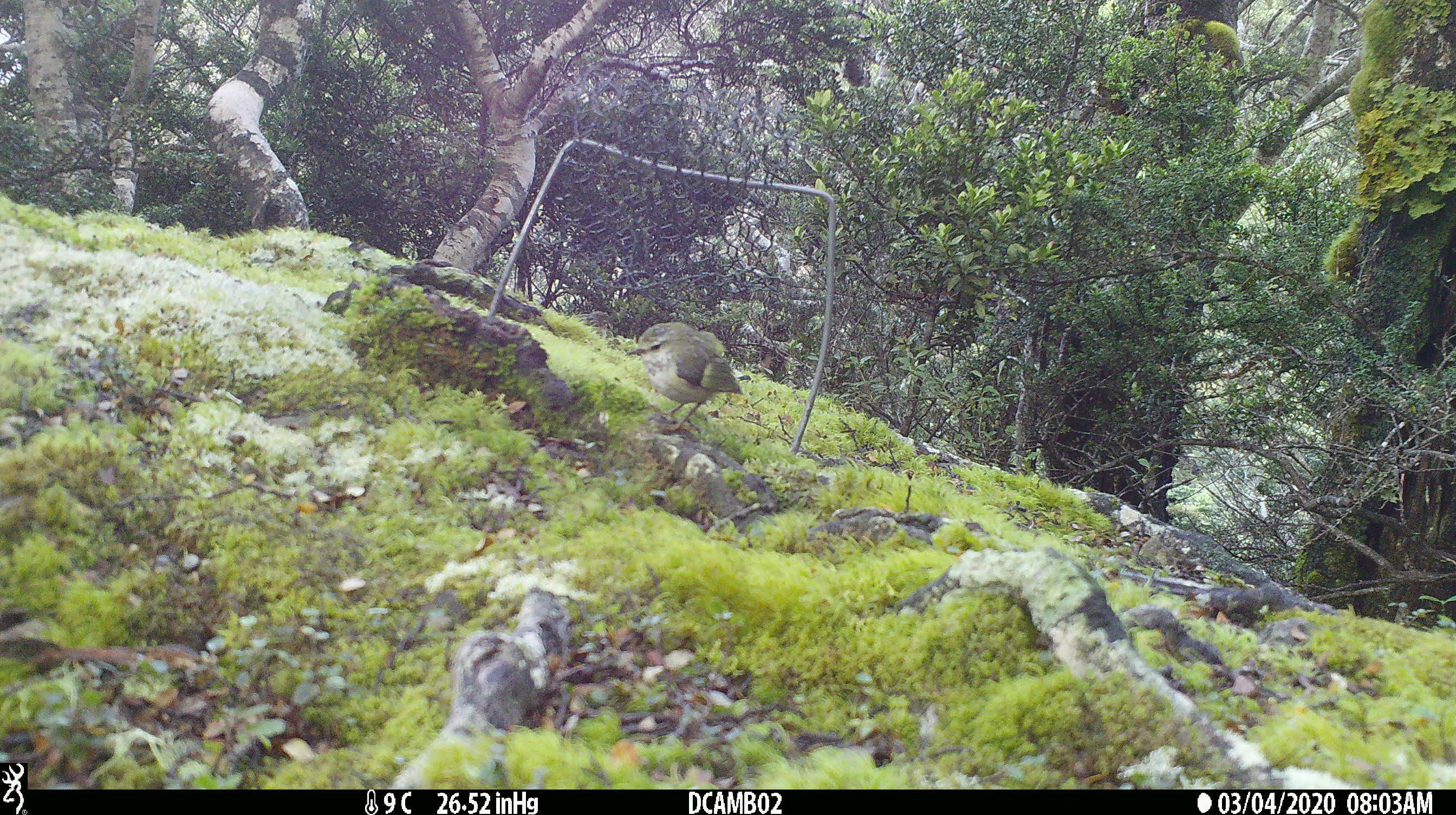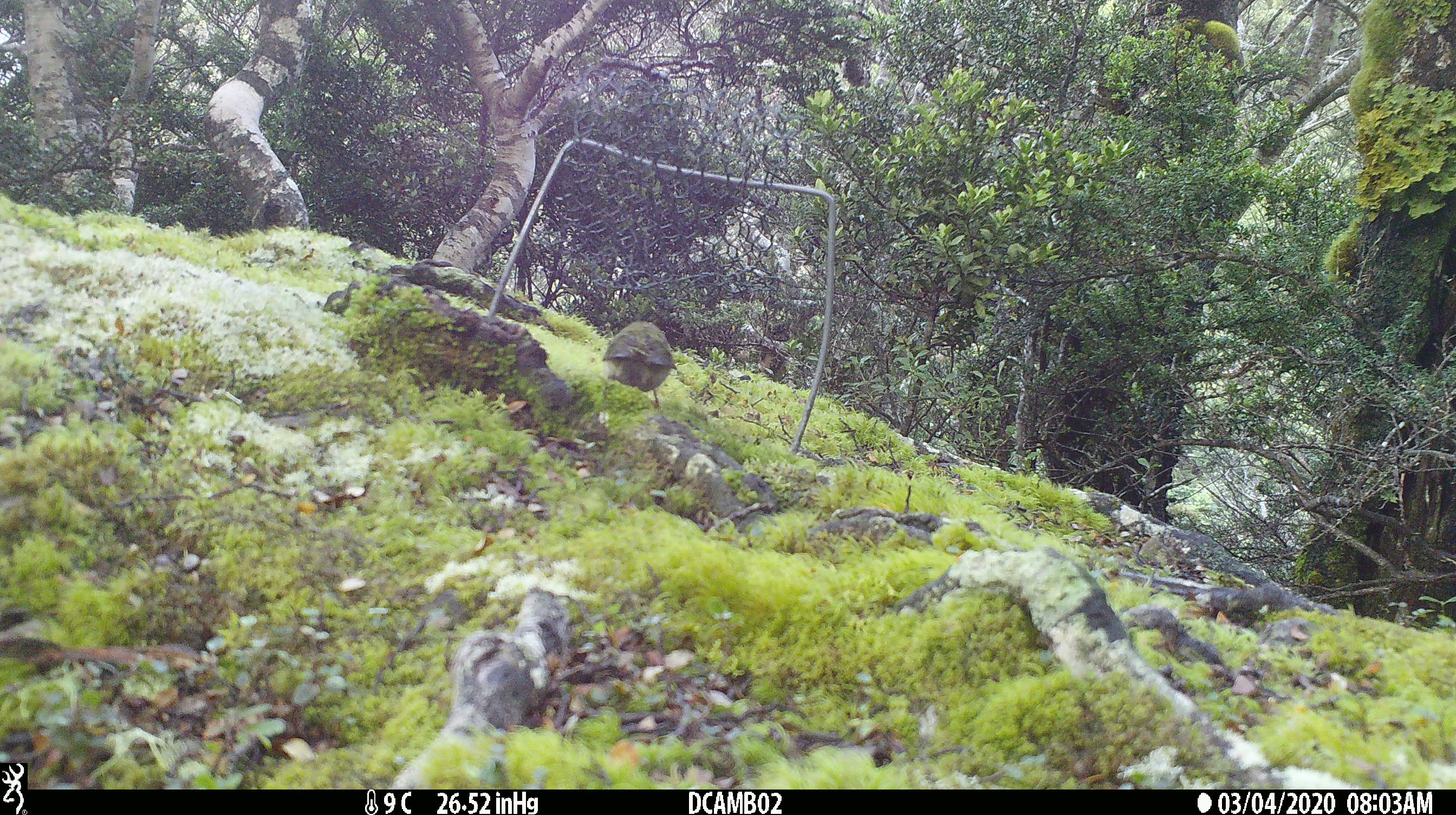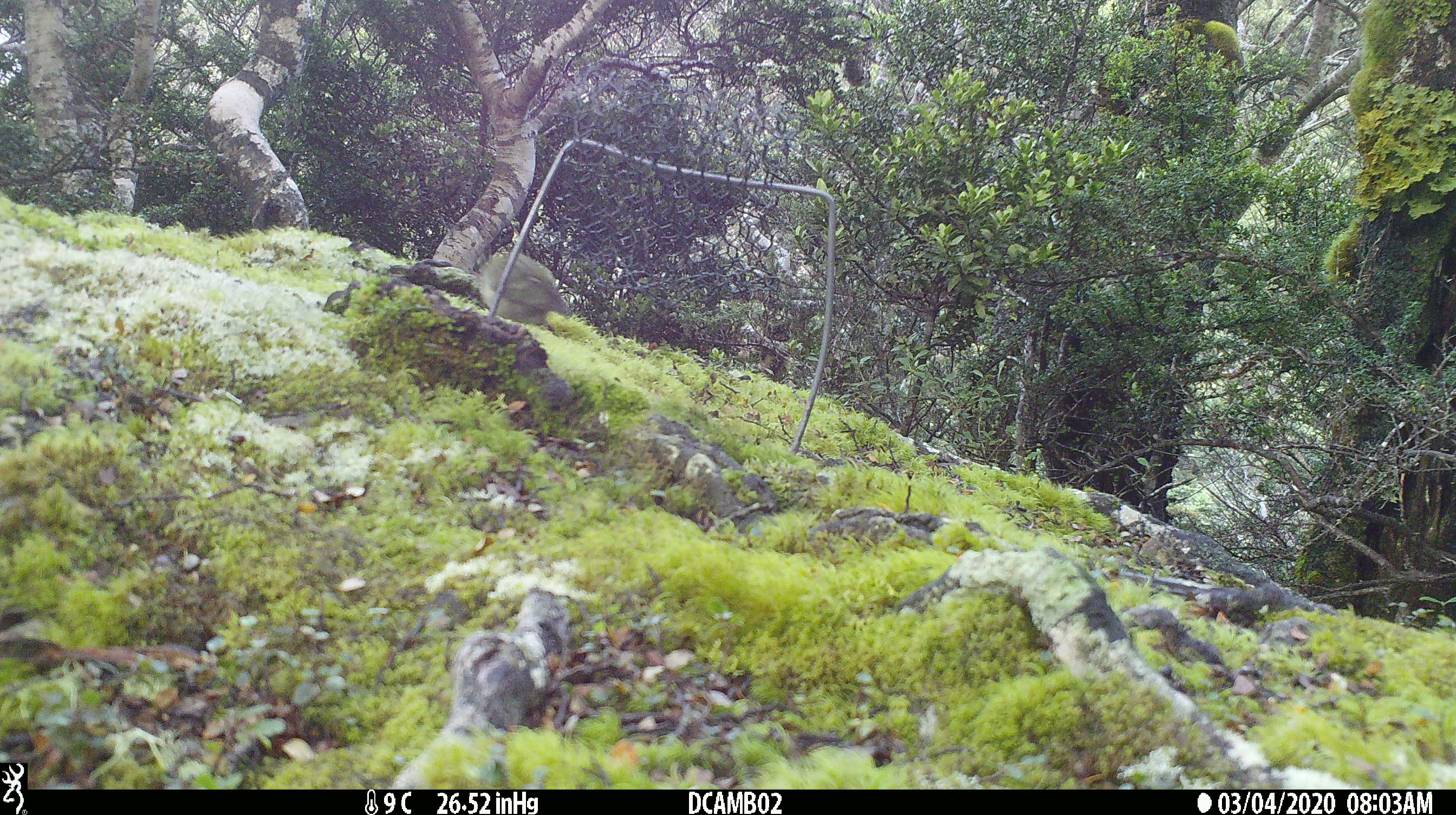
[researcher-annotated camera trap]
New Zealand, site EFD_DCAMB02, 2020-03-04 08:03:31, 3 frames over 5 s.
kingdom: Animalia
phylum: Chordata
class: Aves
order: Passeriformes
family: Acanthisittidae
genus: Acanthisitta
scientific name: Acanthisitta chloris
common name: rifleman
Rifleman (Acanthisitta chloris).